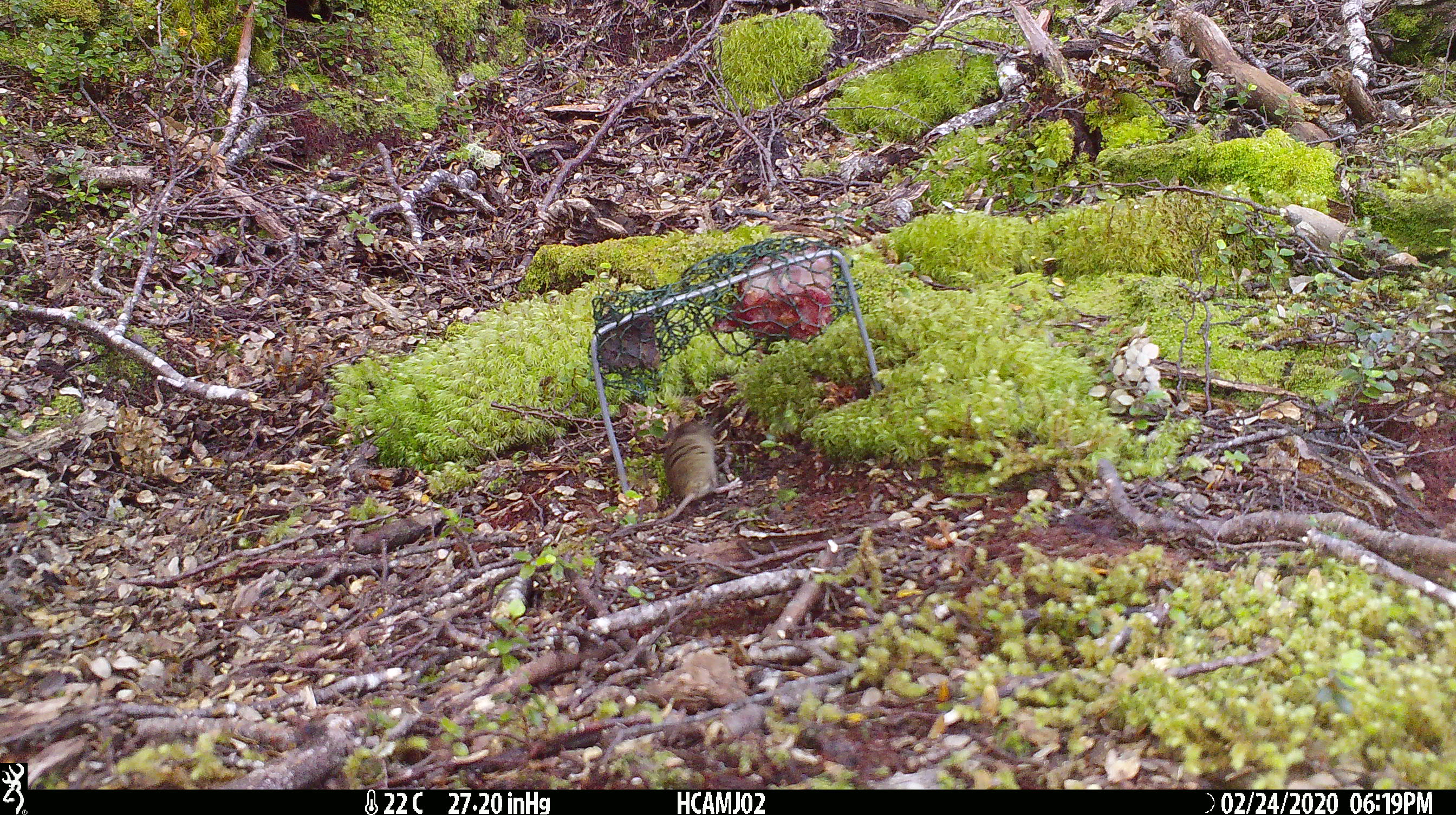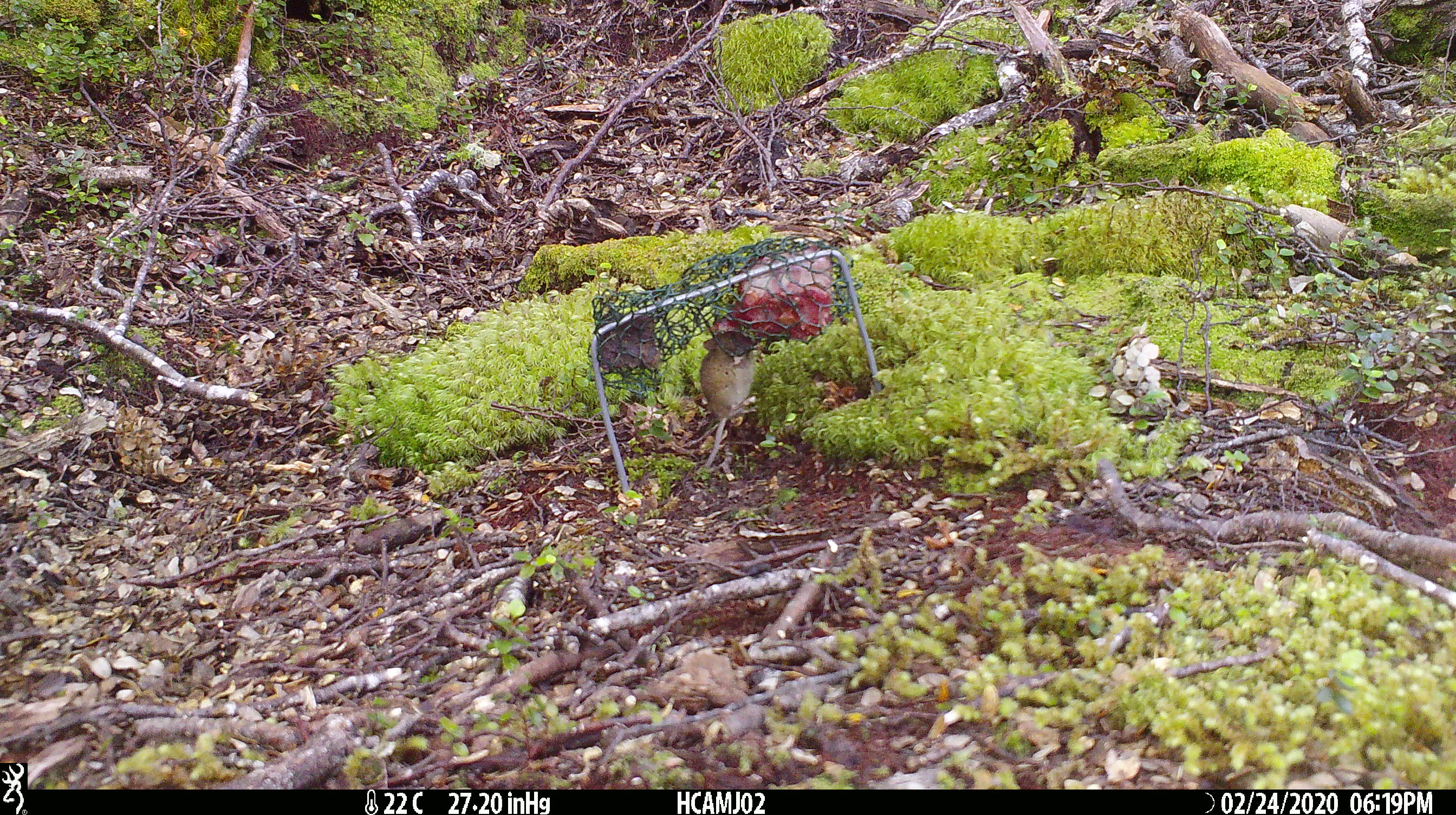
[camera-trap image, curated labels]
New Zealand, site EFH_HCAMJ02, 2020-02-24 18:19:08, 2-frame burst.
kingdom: Animalia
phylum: Chordata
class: Mammalia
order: Rodentia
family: Muridae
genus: Mus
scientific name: Mus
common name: mouse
Mouse (Mus).